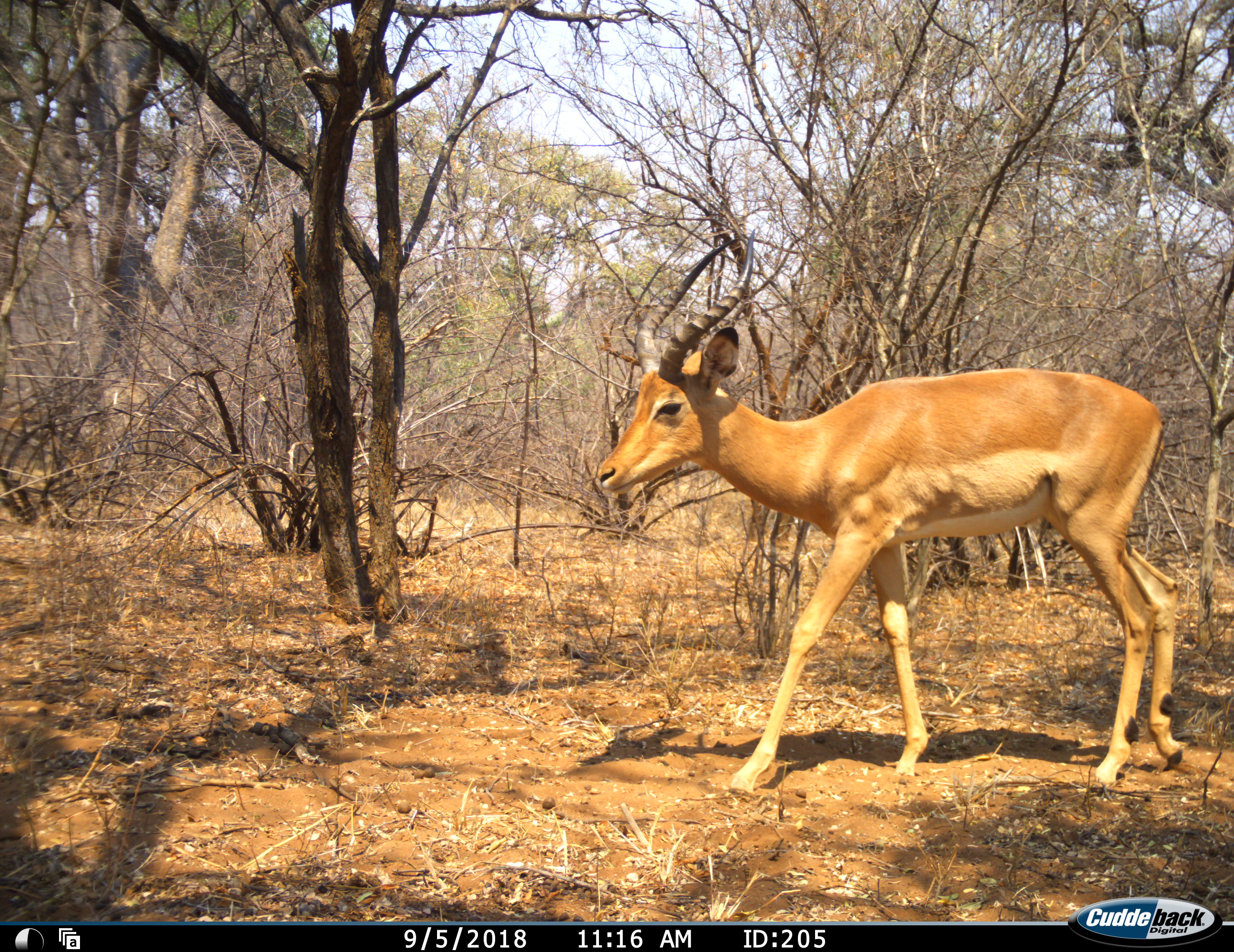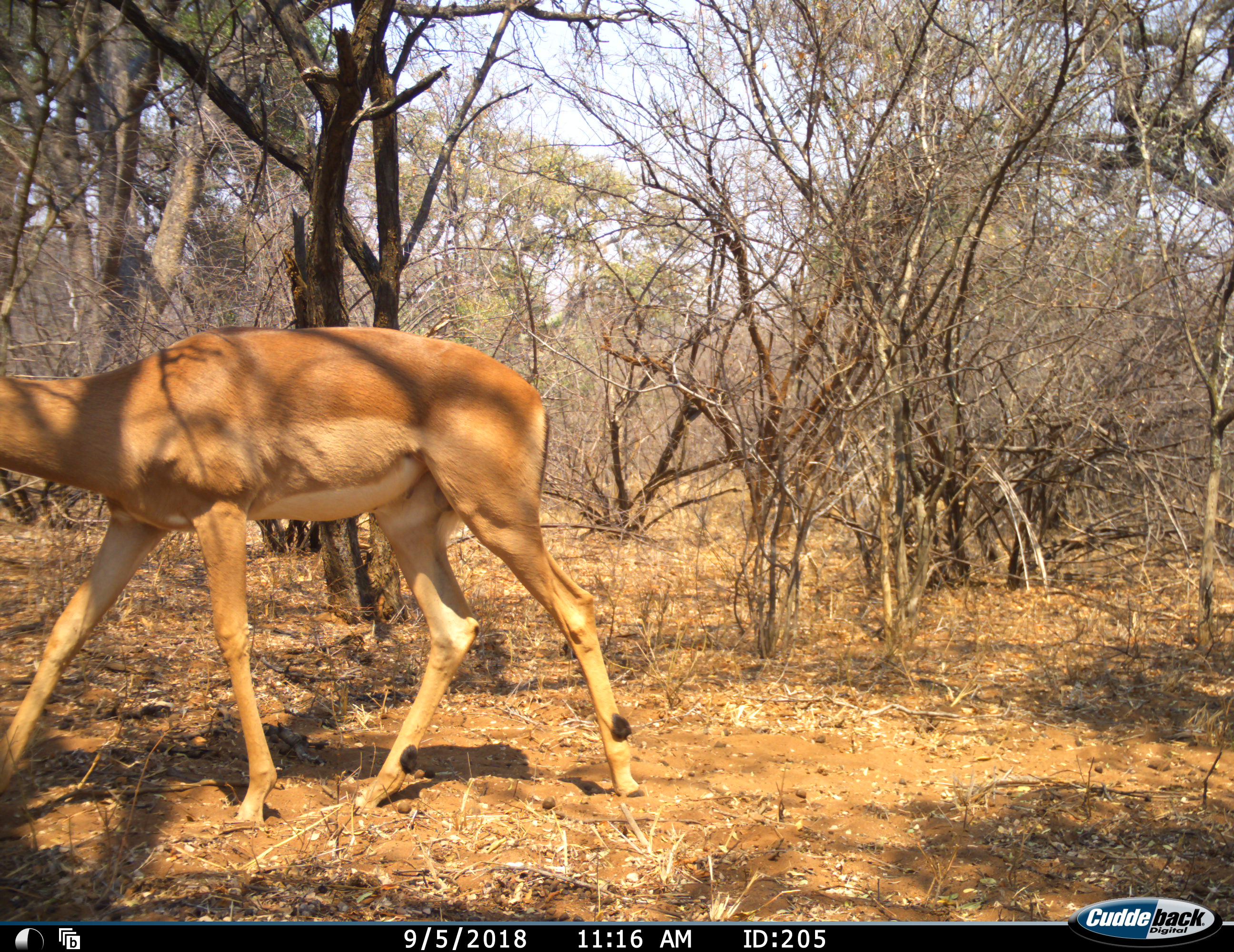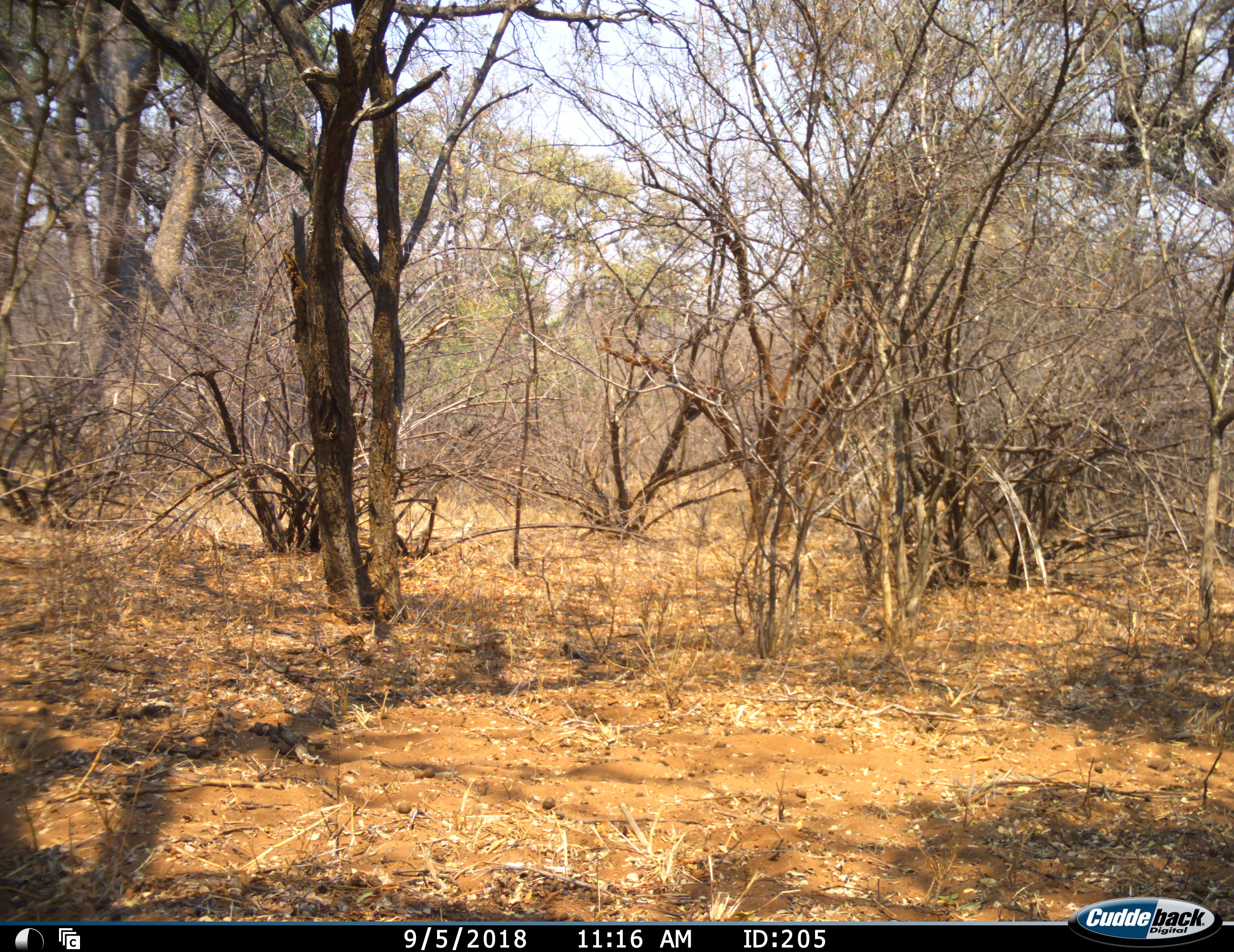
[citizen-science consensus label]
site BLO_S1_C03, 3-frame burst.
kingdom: Animalia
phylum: Chordata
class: Mammalia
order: Artiodactyla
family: Bovidae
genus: Aepyceros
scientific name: Aepyceros melampus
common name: impala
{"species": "impala (Aepyceros melampus)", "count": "1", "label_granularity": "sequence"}